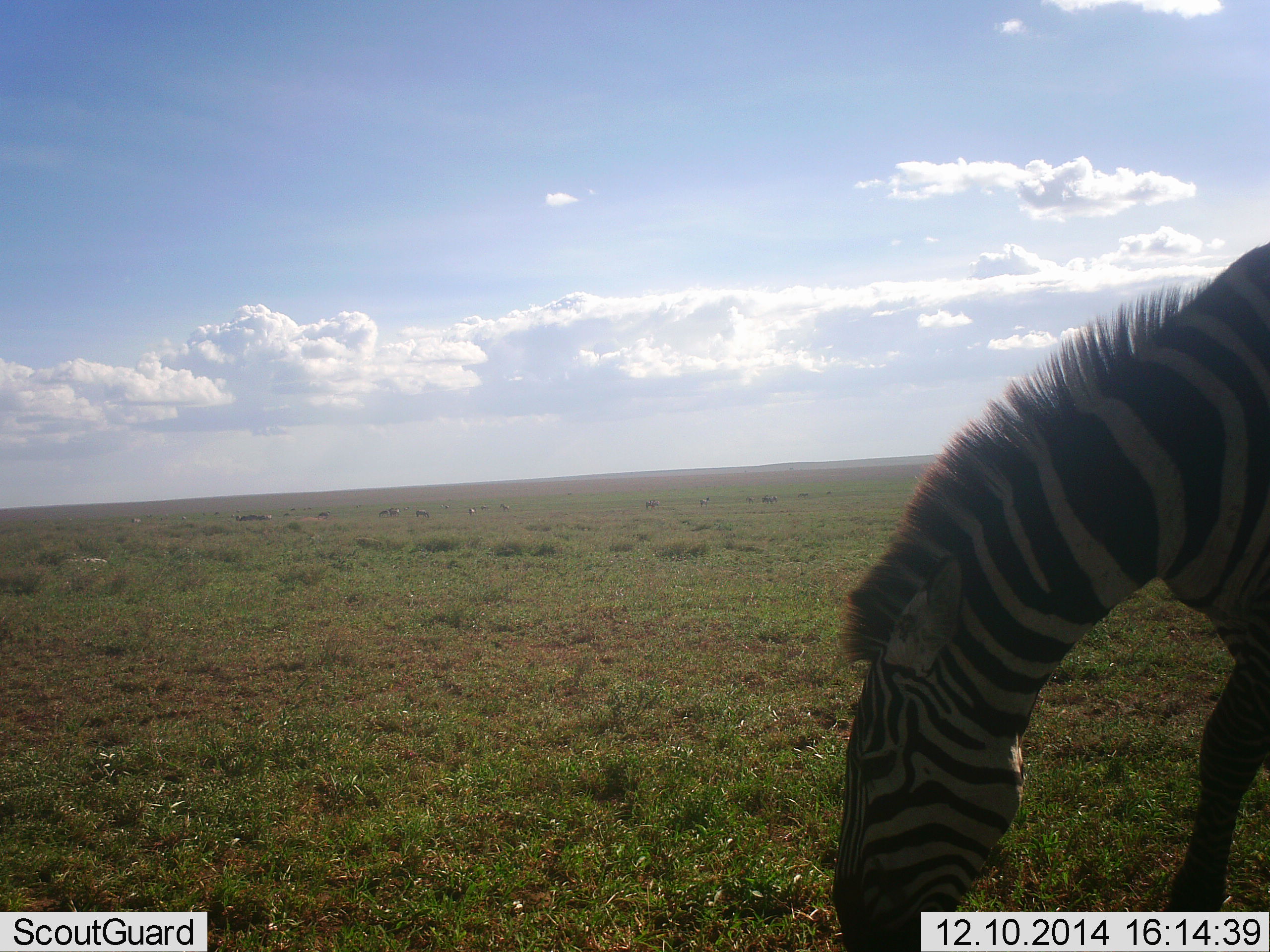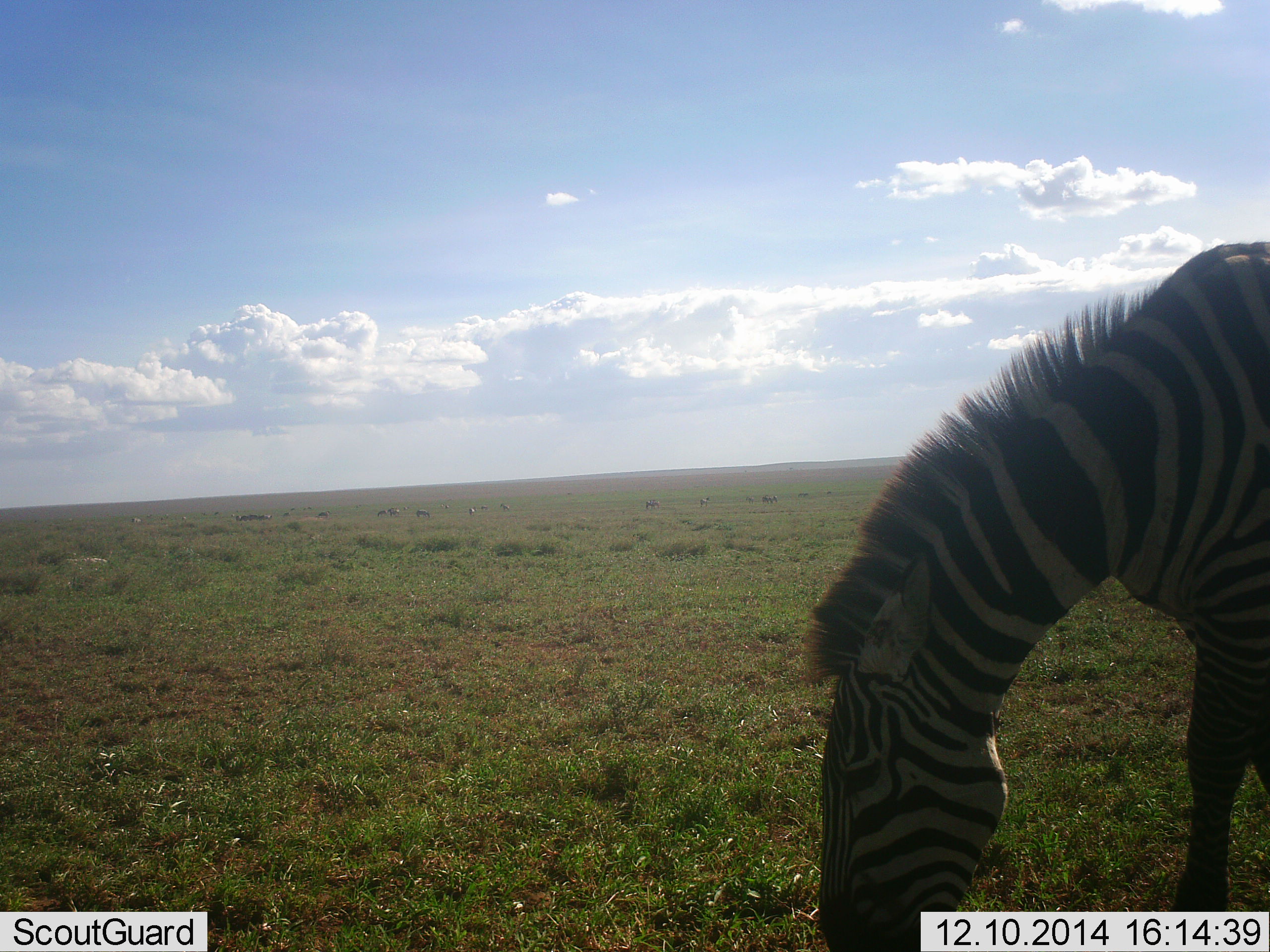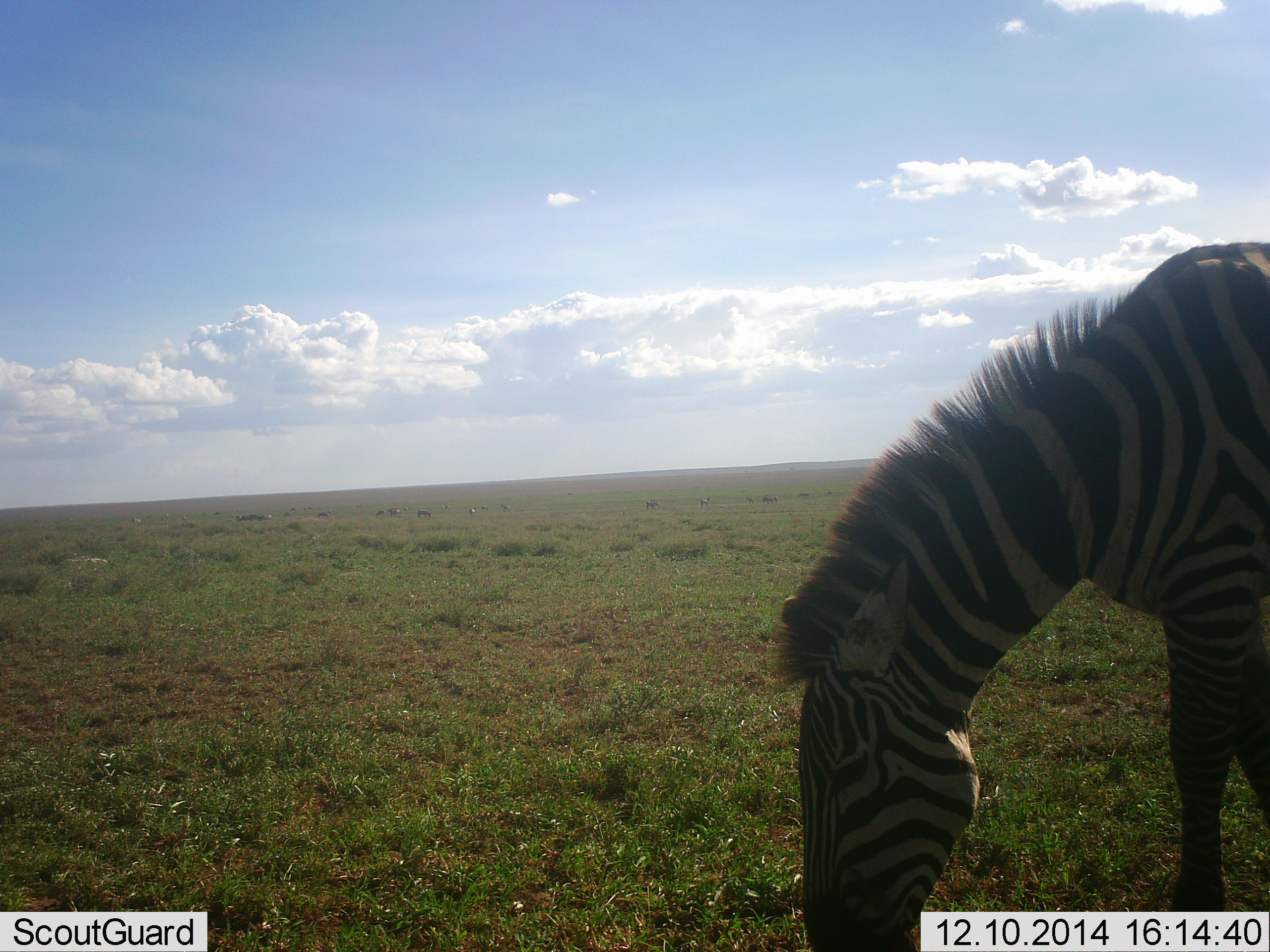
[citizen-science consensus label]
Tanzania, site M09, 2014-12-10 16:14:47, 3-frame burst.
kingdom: Animalia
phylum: Chordata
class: Mammalia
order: Perissodactyla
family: Equidae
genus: Equus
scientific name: Equus quagga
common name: plains zebra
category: zebra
Zebra (plains zebra) (Equus quagga), count 1. Behavior (volunteer vote fractions): standing 30%, resting 0%, moving 10%, interacting 0%. Young present (vote fraction): 0%. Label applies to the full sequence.